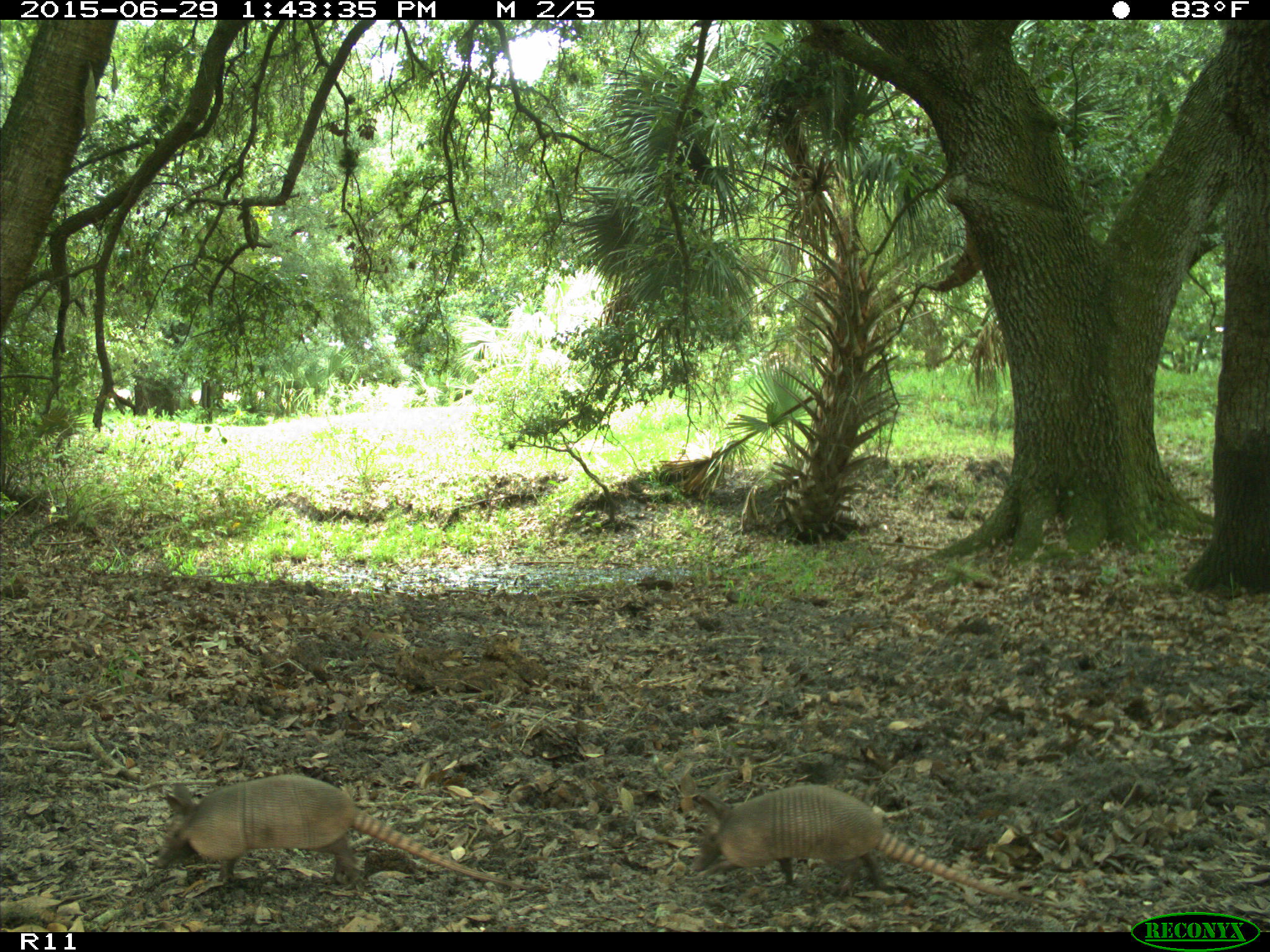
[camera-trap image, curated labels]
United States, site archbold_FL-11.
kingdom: Animalia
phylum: Chordata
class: Mammalia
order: Cingulata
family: Dasypodidae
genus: Dasypus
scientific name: Dasypus novemcinctus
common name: nine-banded armadillo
Dasypus novemcinctus (nine-banded armadillo).